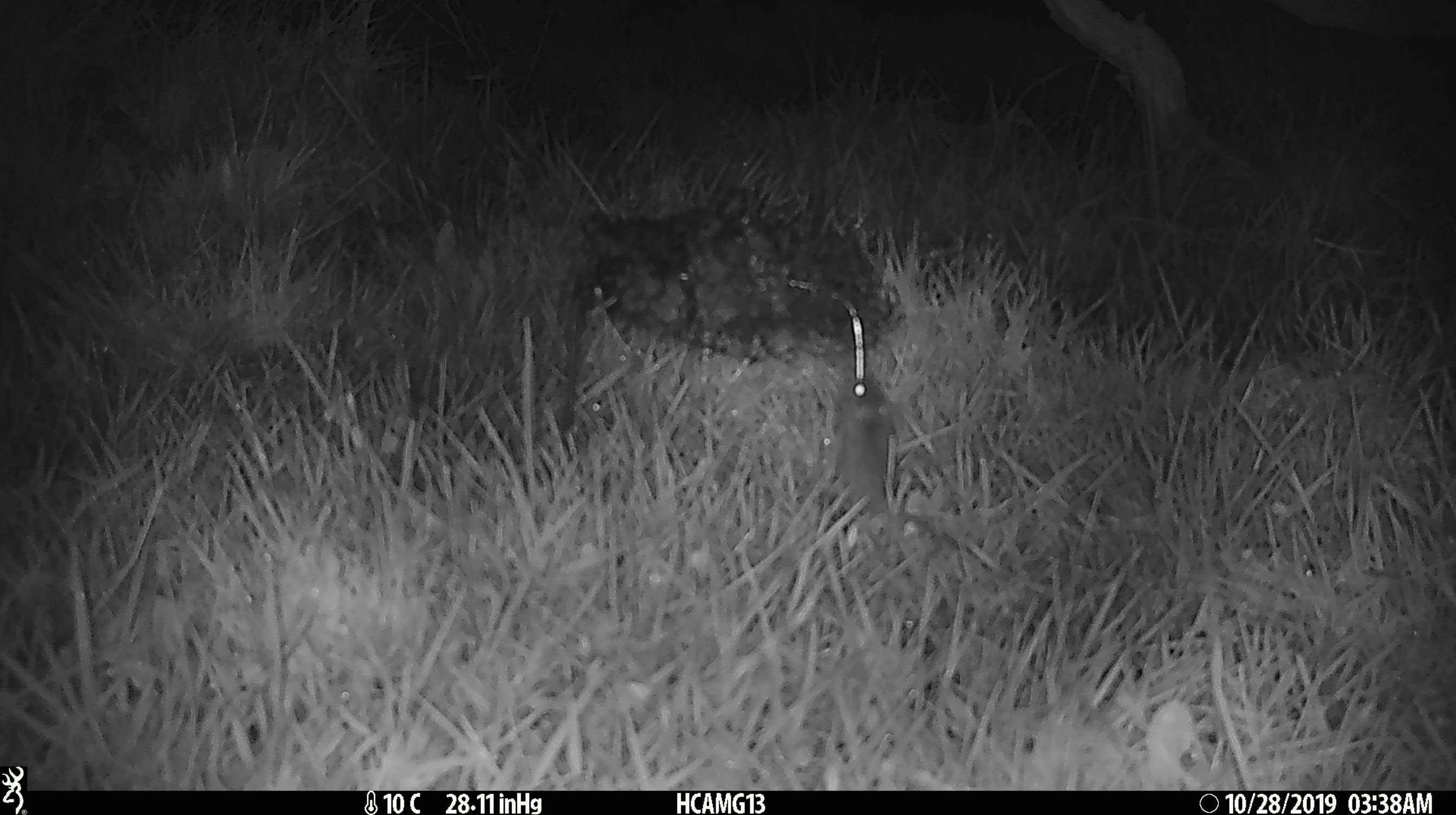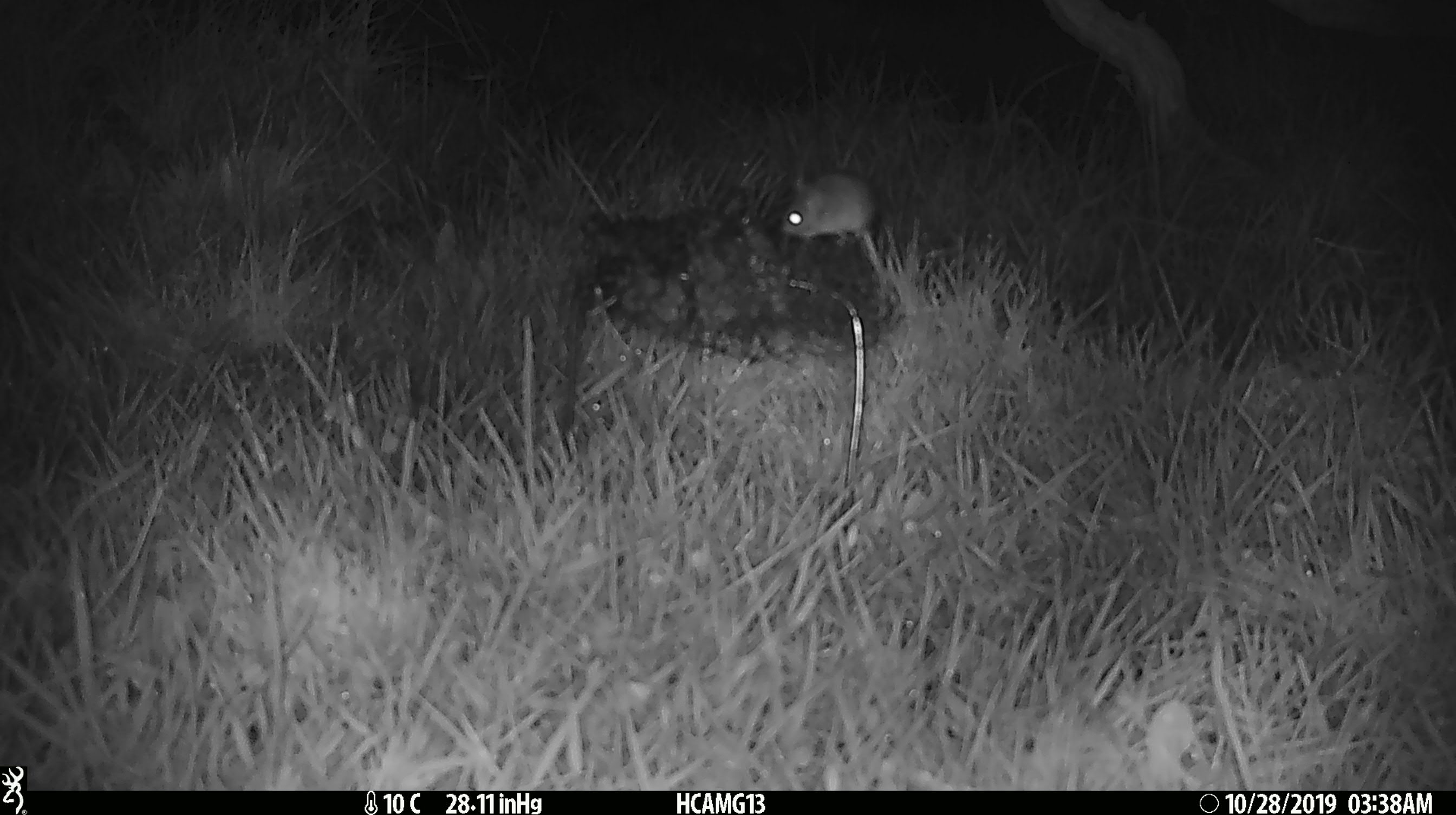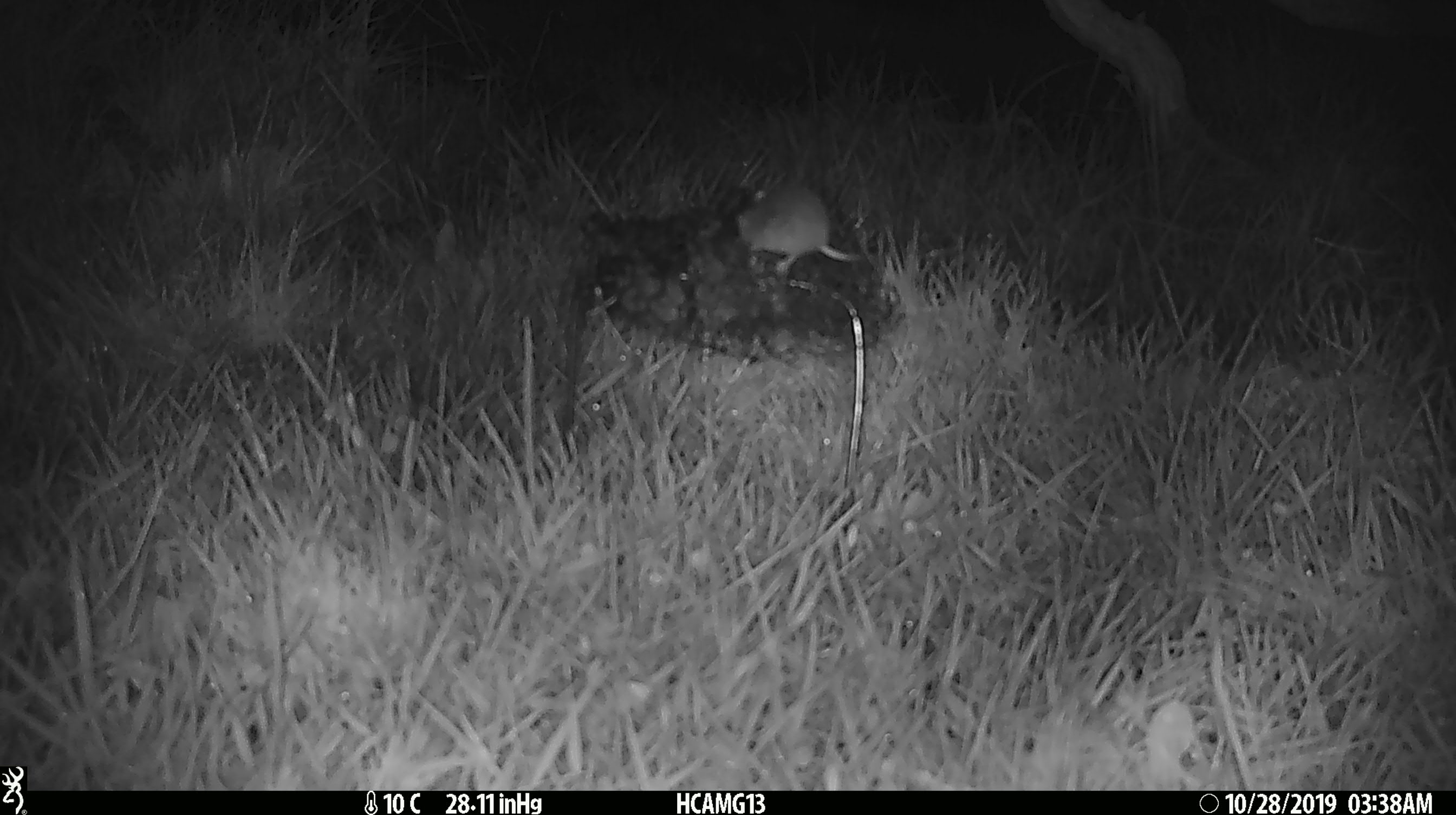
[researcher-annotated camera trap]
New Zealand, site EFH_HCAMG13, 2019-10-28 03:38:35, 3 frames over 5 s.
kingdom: Animalia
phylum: Chordata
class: Mammalia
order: Rodentia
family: Muridae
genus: Mus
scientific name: Mus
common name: mouse